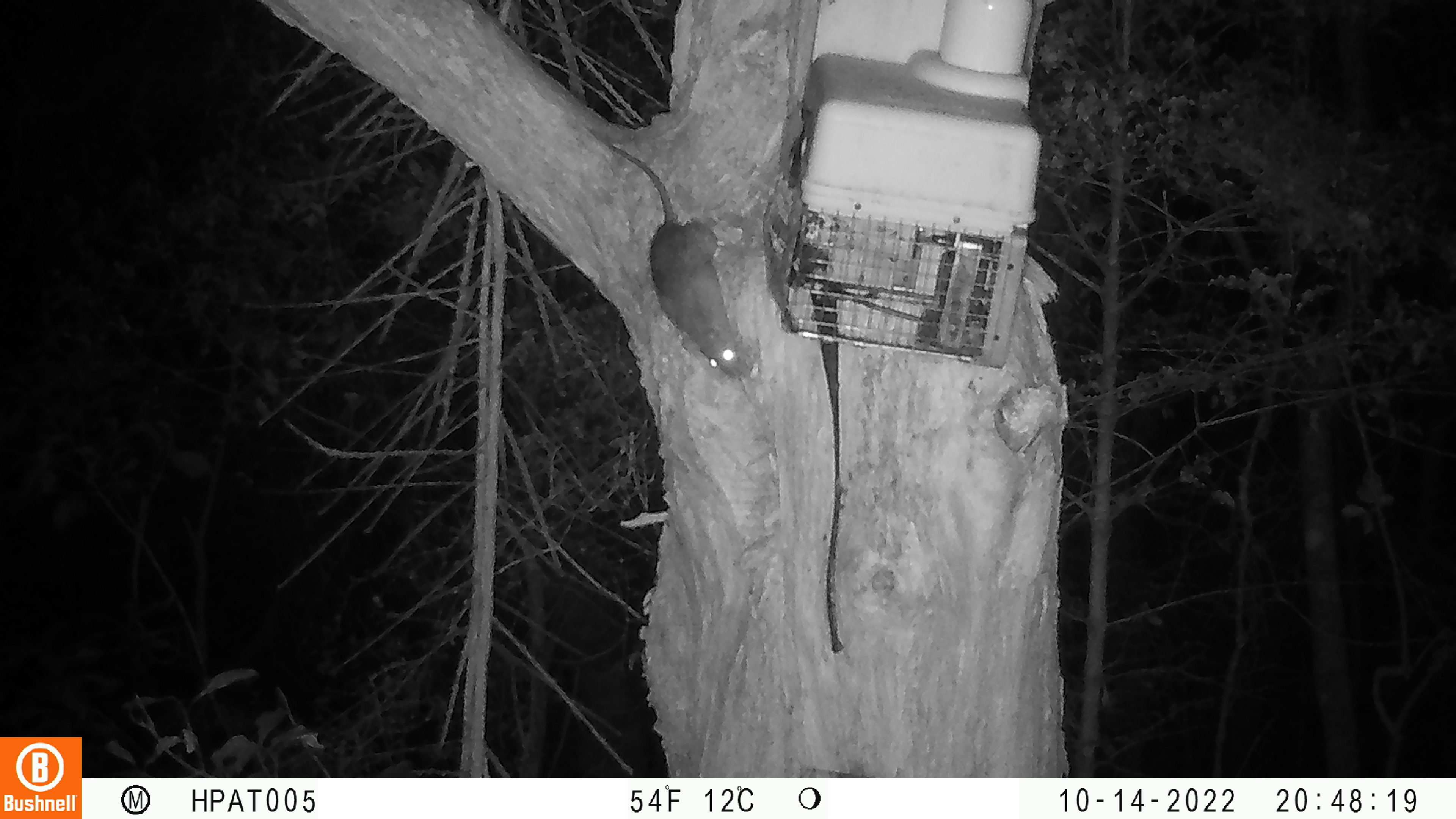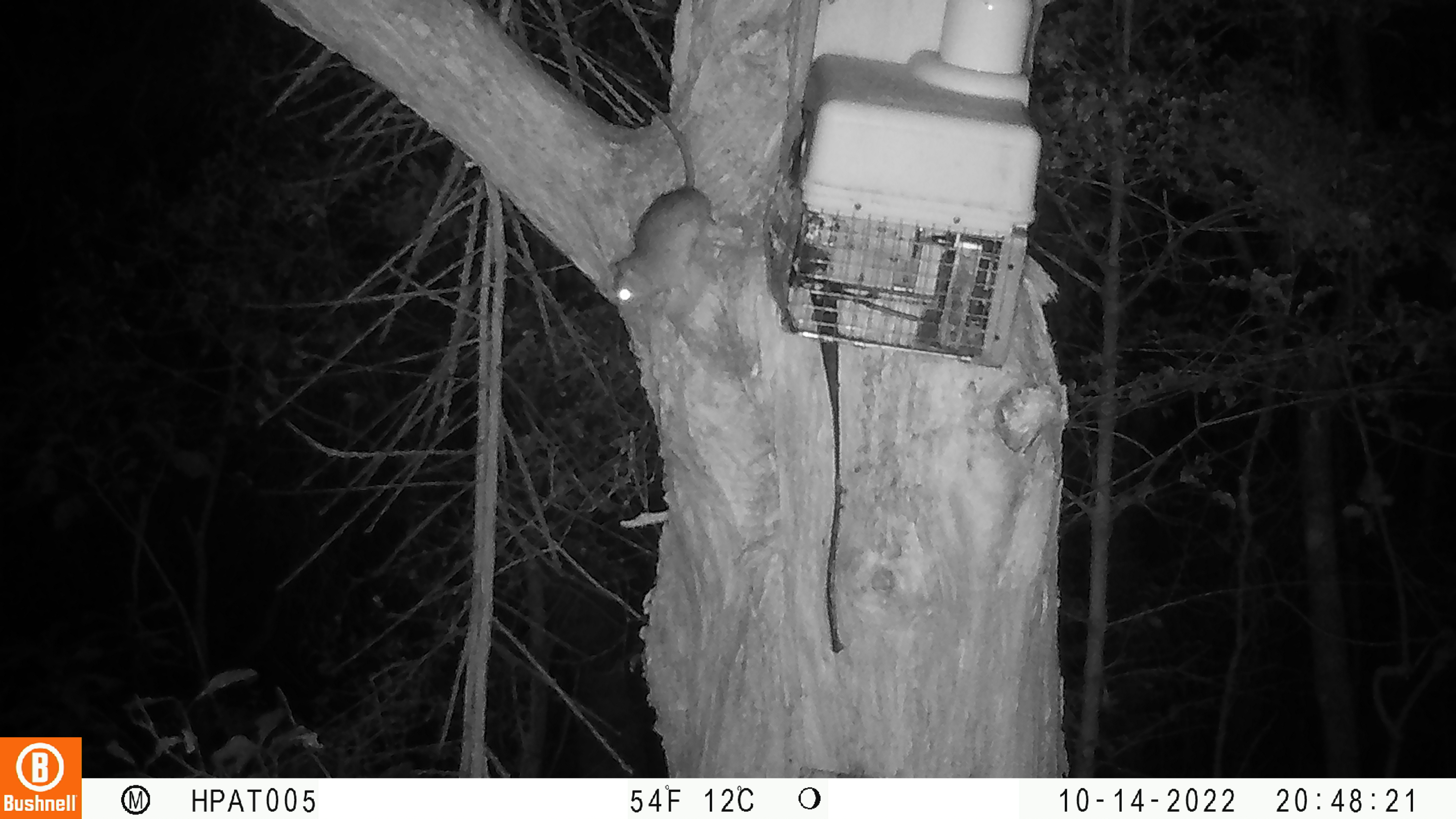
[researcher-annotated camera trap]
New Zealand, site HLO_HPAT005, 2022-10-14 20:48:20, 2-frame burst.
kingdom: Animalia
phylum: Chordata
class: Mammalia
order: Rodentia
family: Muridae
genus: Rattus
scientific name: Rattus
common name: rat